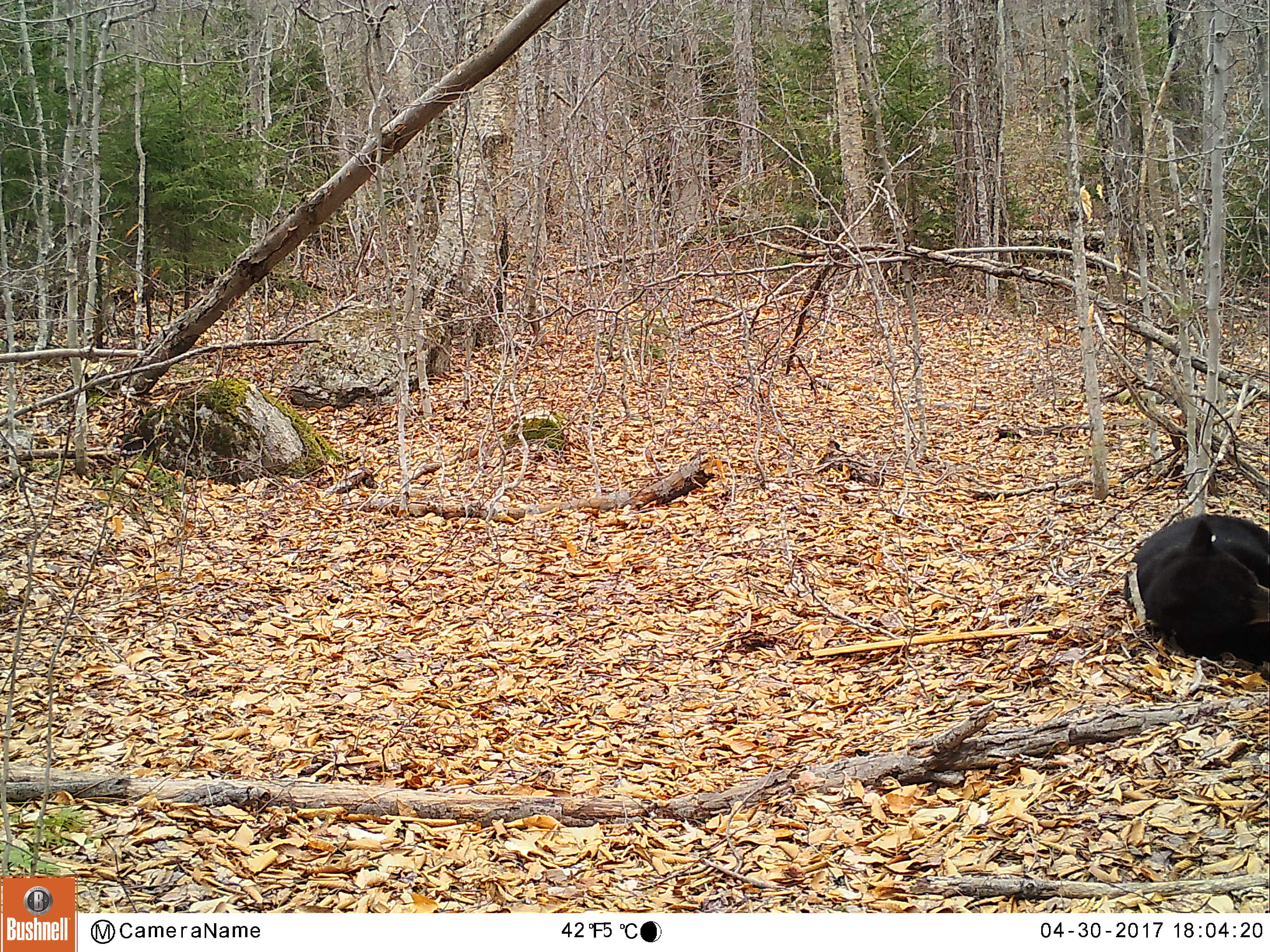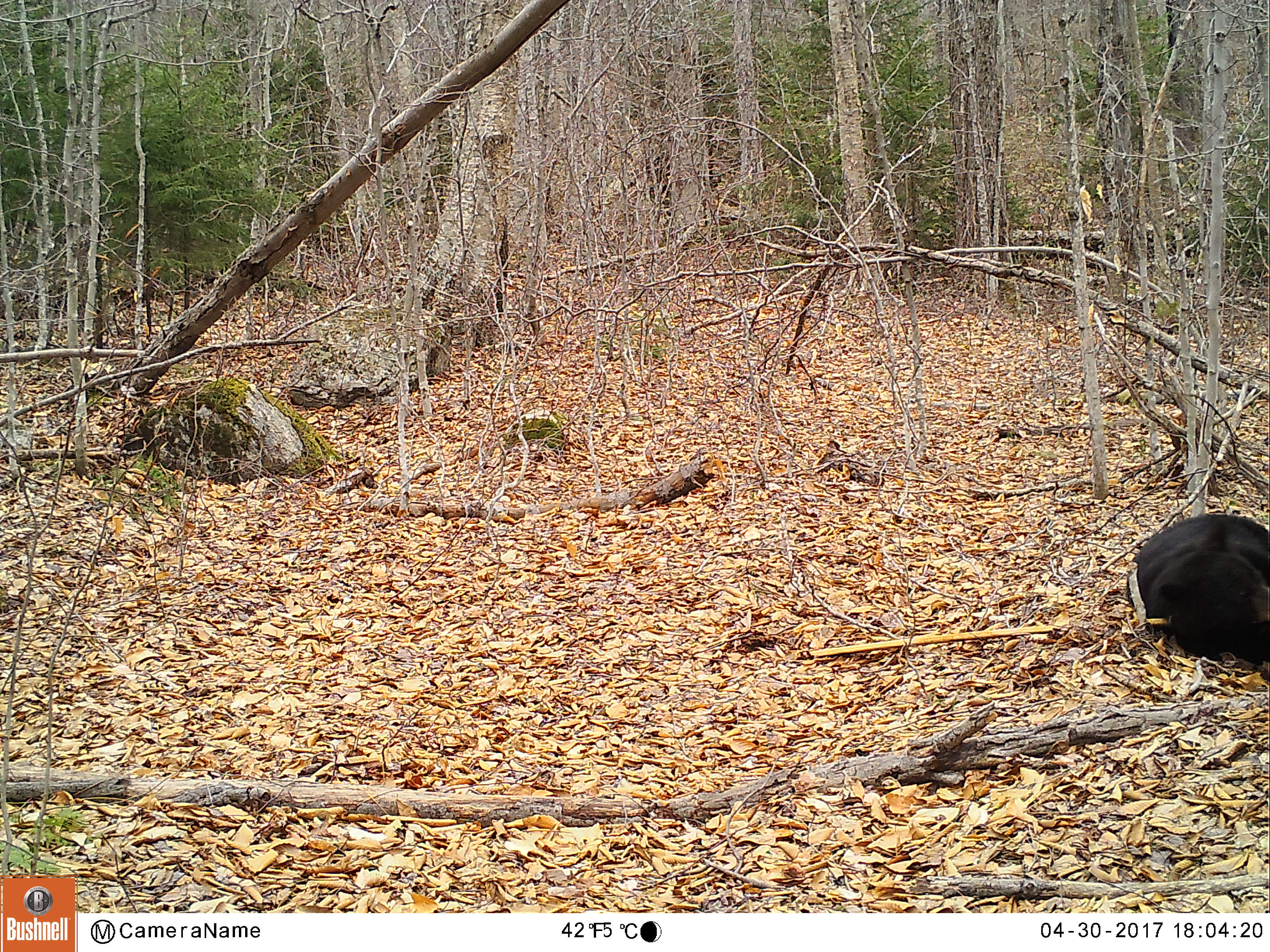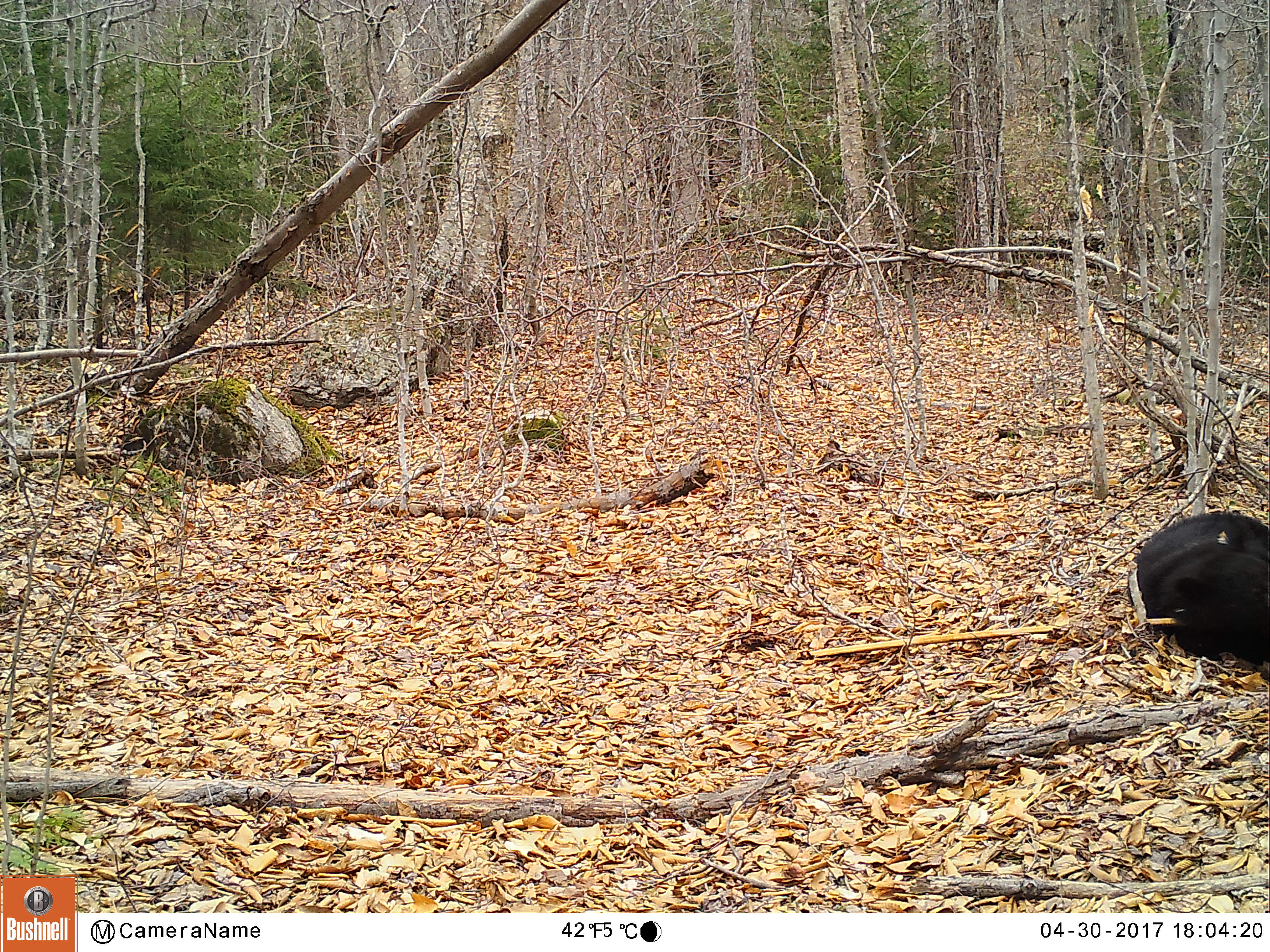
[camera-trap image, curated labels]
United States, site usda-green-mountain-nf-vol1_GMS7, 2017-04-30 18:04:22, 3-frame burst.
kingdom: Animalia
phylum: Chordata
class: Mammalia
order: Carnivora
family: Ursidae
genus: Ursus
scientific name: Ursus americanus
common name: black bear